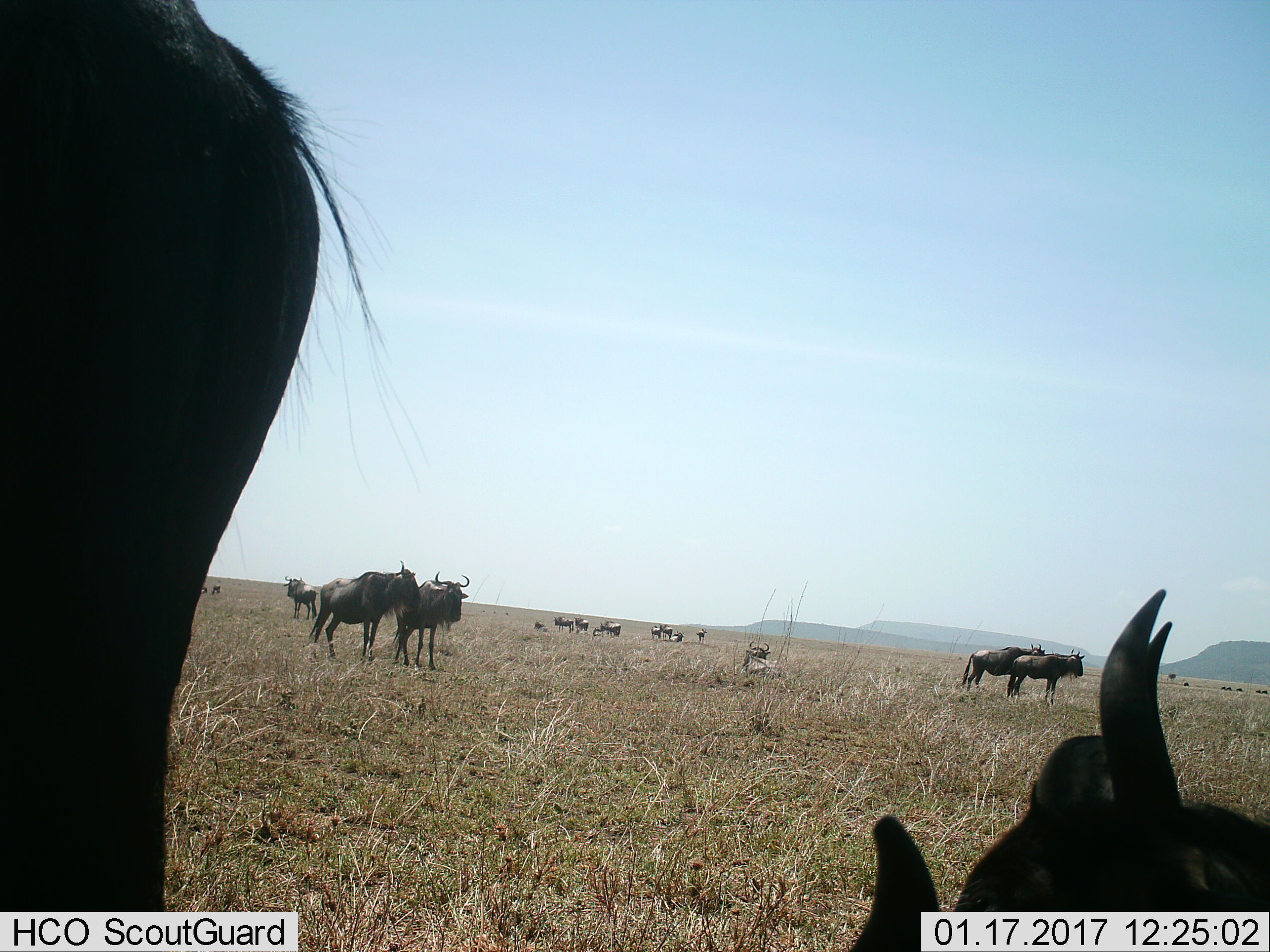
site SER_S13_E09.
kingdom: Animalia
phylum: Chordata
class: Mammalia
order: Artiodactyla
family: Bovidae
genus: Connochaetes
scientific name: Connochaetes taurinus taurinus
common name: blue wildebeest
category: wildebeestblue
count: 11-50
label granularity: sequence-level